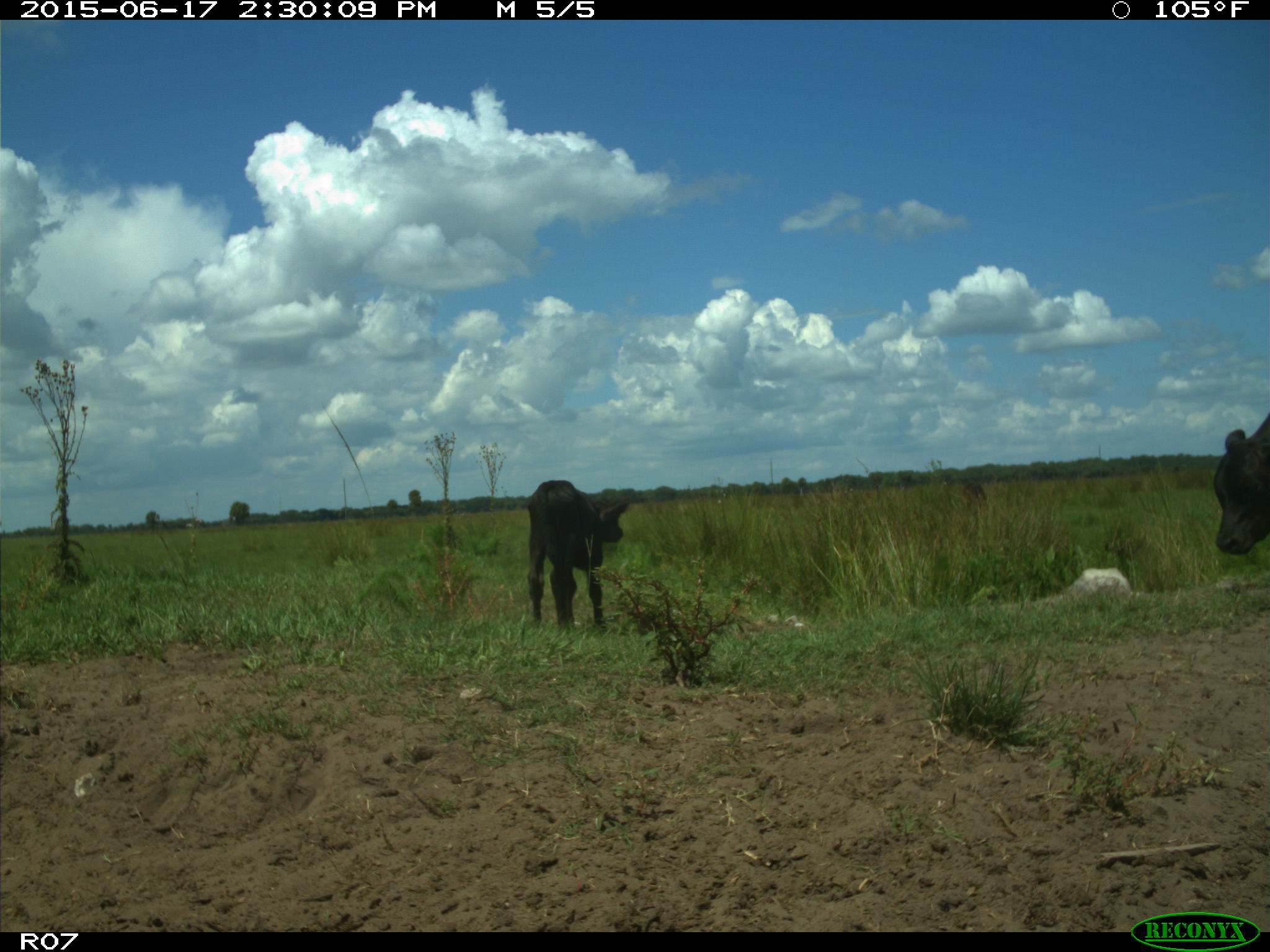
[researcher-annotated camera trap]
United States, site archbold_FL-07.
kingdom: Animalia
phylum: Chordata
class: Mammalia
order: Artiodactyla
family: Bovidae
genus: Bos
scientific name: Bos taurus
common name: domestic cow